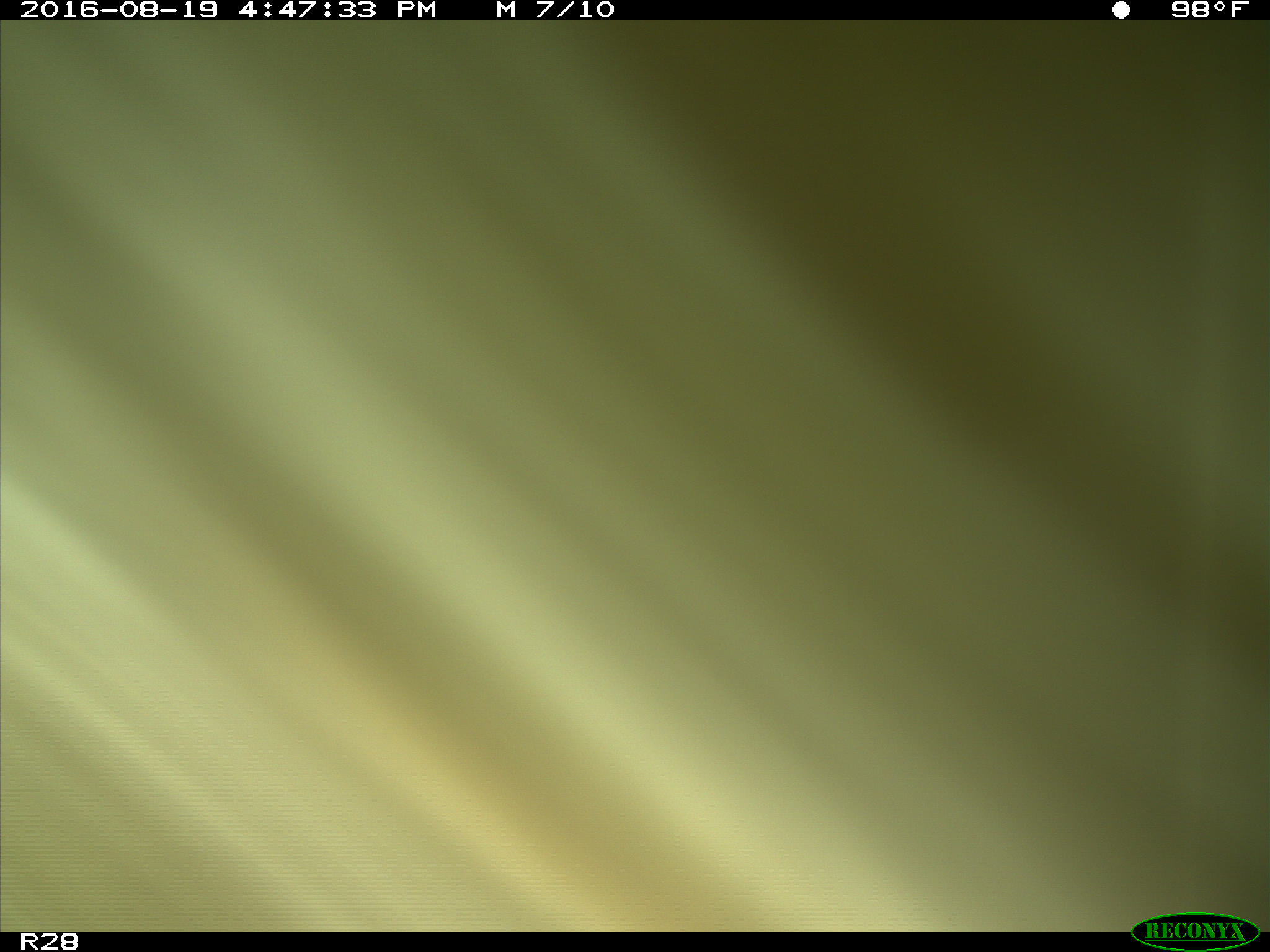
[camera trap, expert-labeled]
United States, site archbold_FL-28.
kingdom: Animalia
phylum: Chordata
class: Mammalia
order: Artiodactyla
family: Bovidae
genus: Bos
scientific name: Bos taurus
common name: domestic cow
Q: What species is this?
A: Bos taurus (domestic cow).